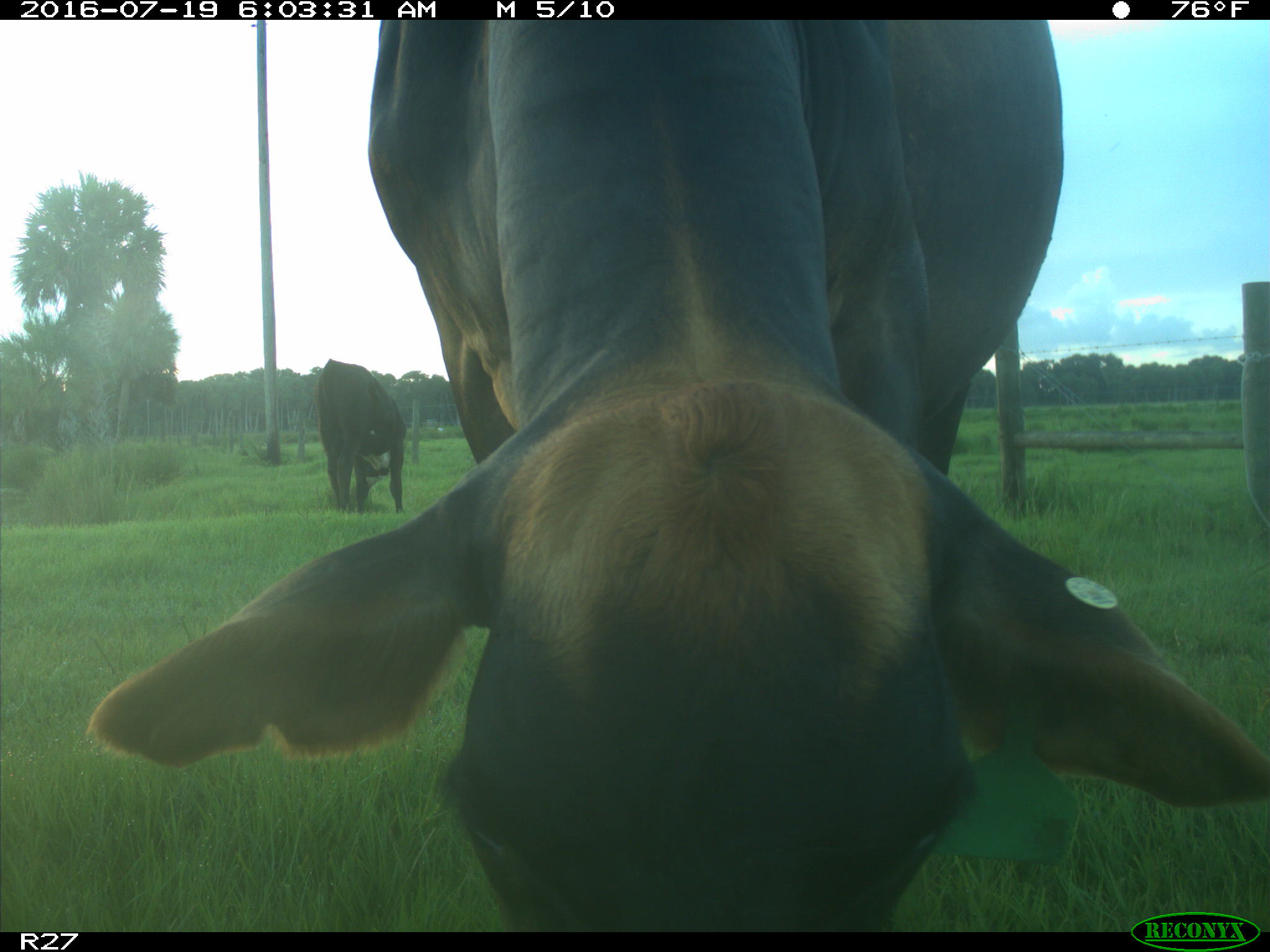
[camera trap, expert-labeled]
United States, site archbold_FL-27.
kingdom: Animalia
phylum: Chordata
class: Mammalia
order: Artiodactyla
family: Bovidae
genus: Bos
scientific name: Bos taurus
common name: domestic cow